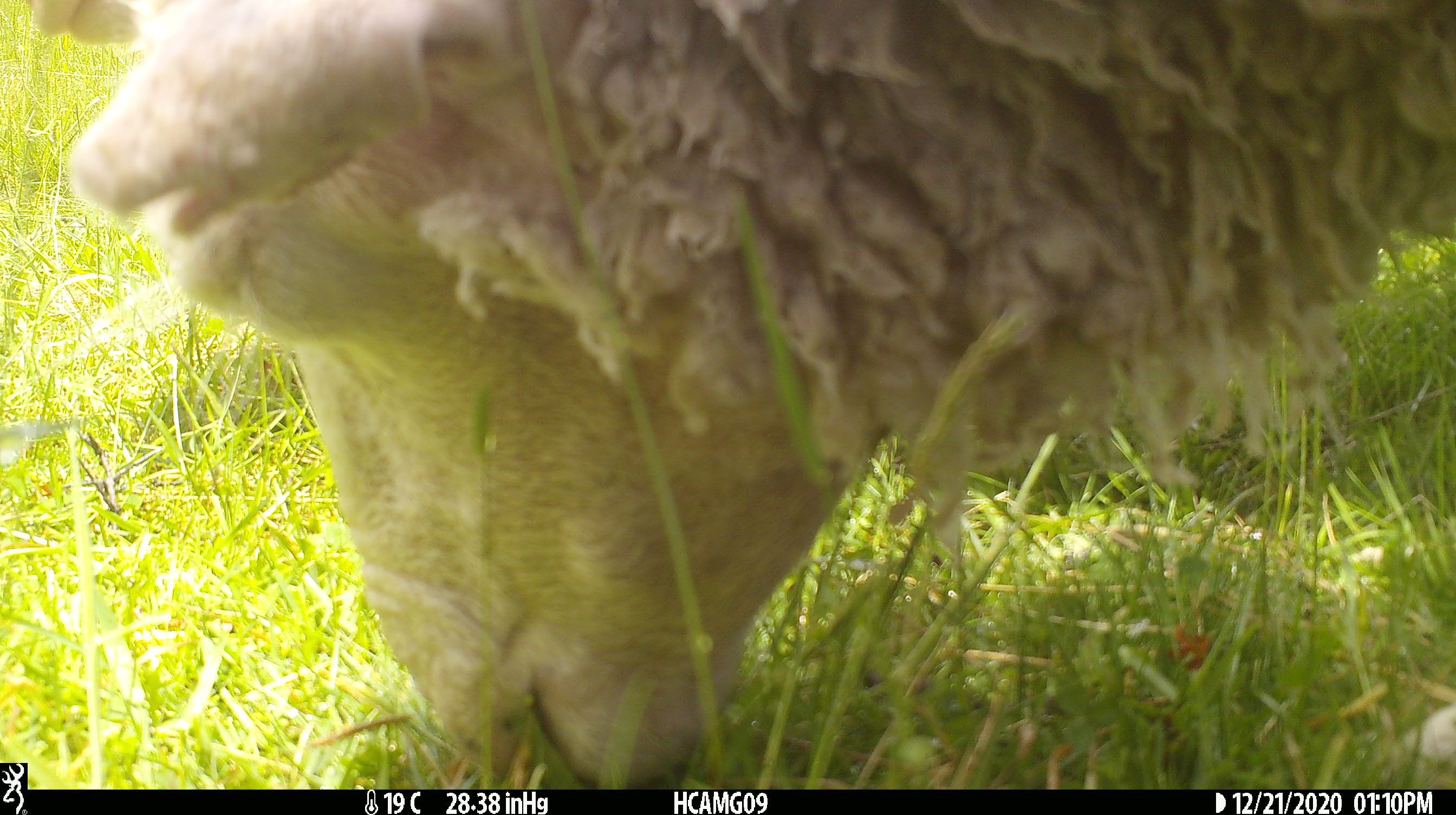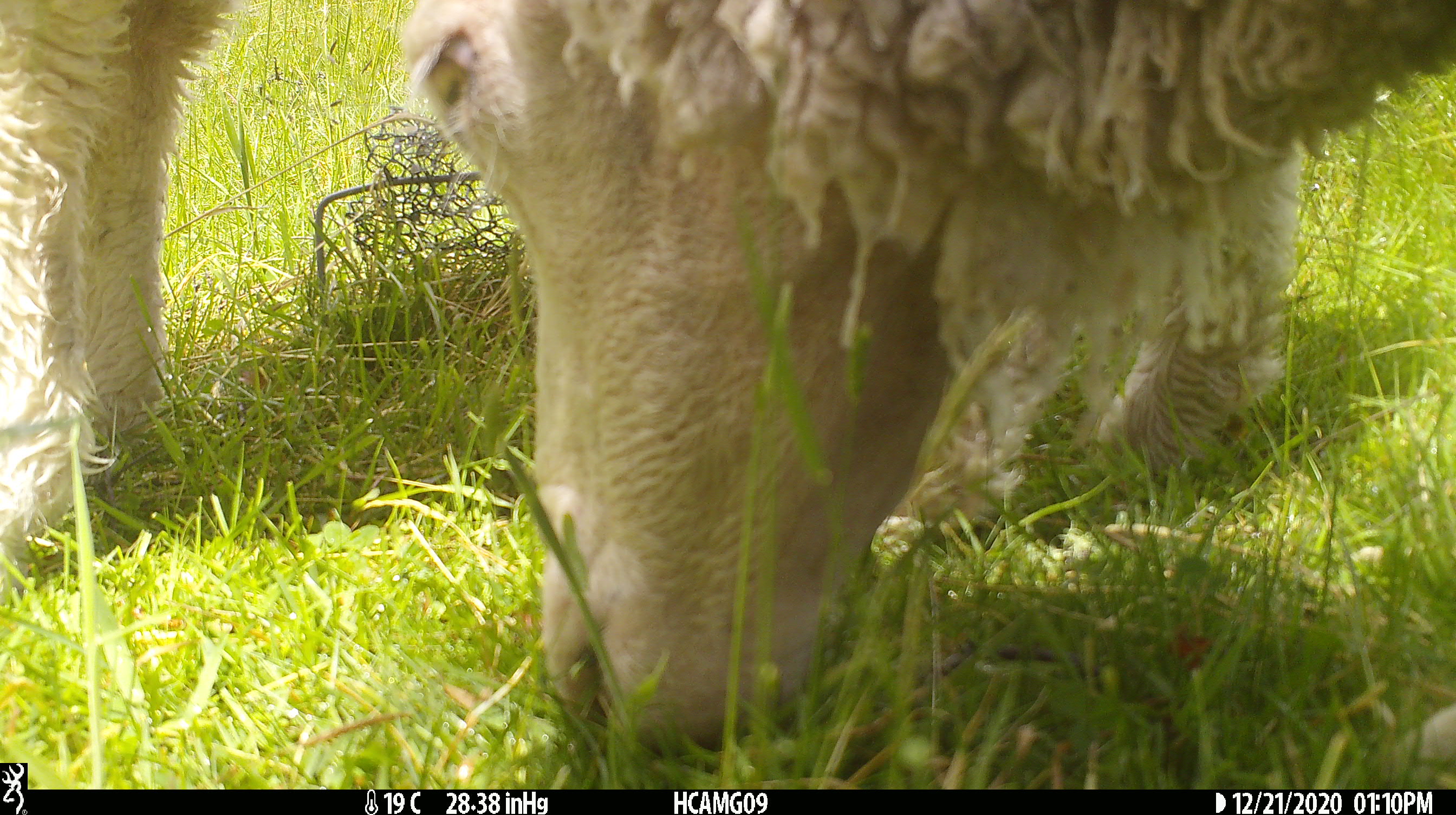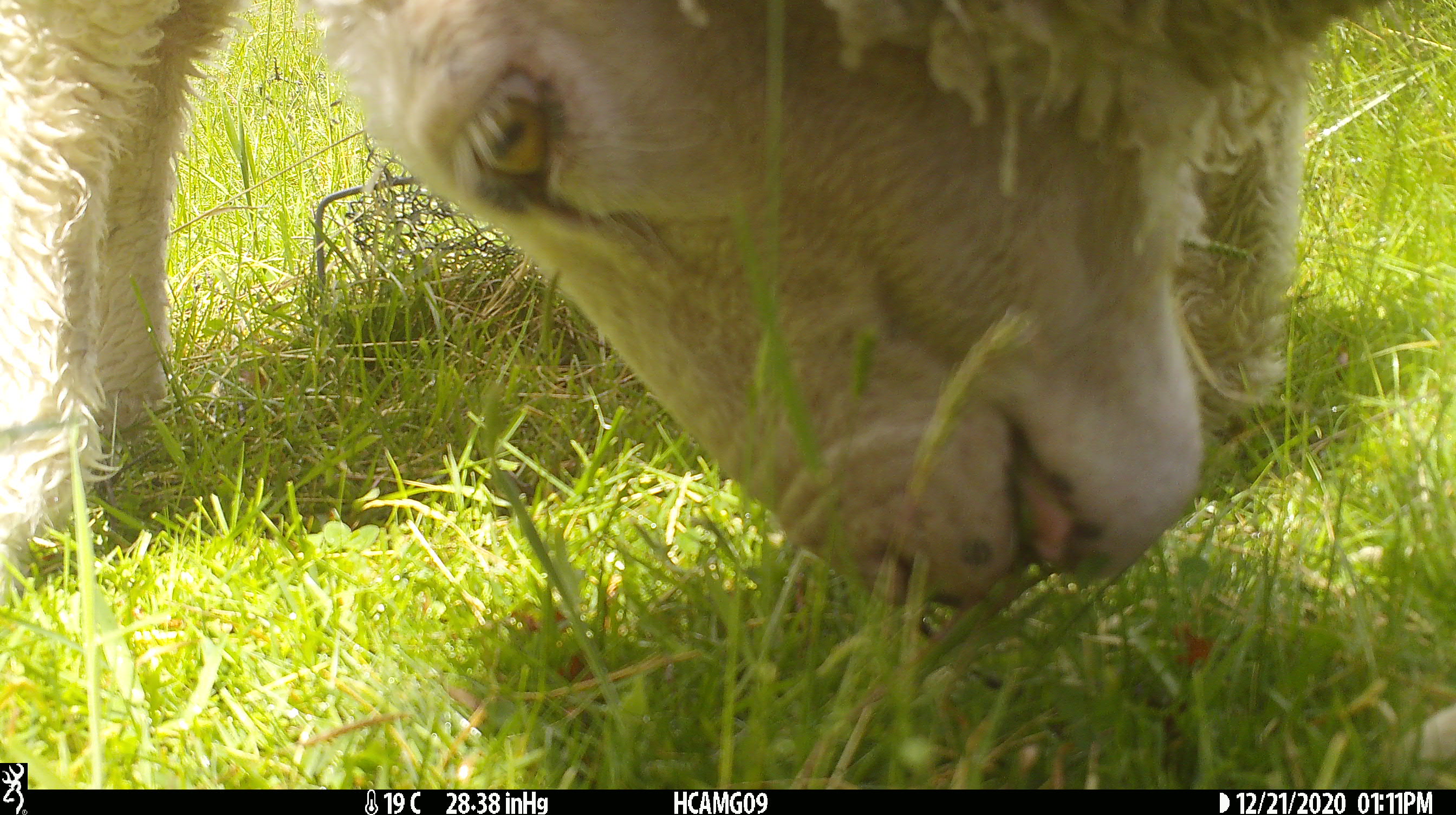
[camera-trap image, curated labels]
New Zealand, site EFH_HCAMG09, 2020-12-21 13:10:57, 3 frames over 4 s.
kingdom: Animalia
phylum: Chordata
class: Mammalia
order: Artiodactyla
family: Bovidae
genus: Ovis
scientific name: Ovis aries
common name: domestic sheep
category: sheep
Sheep (domestic sheep) (Ovis aries).